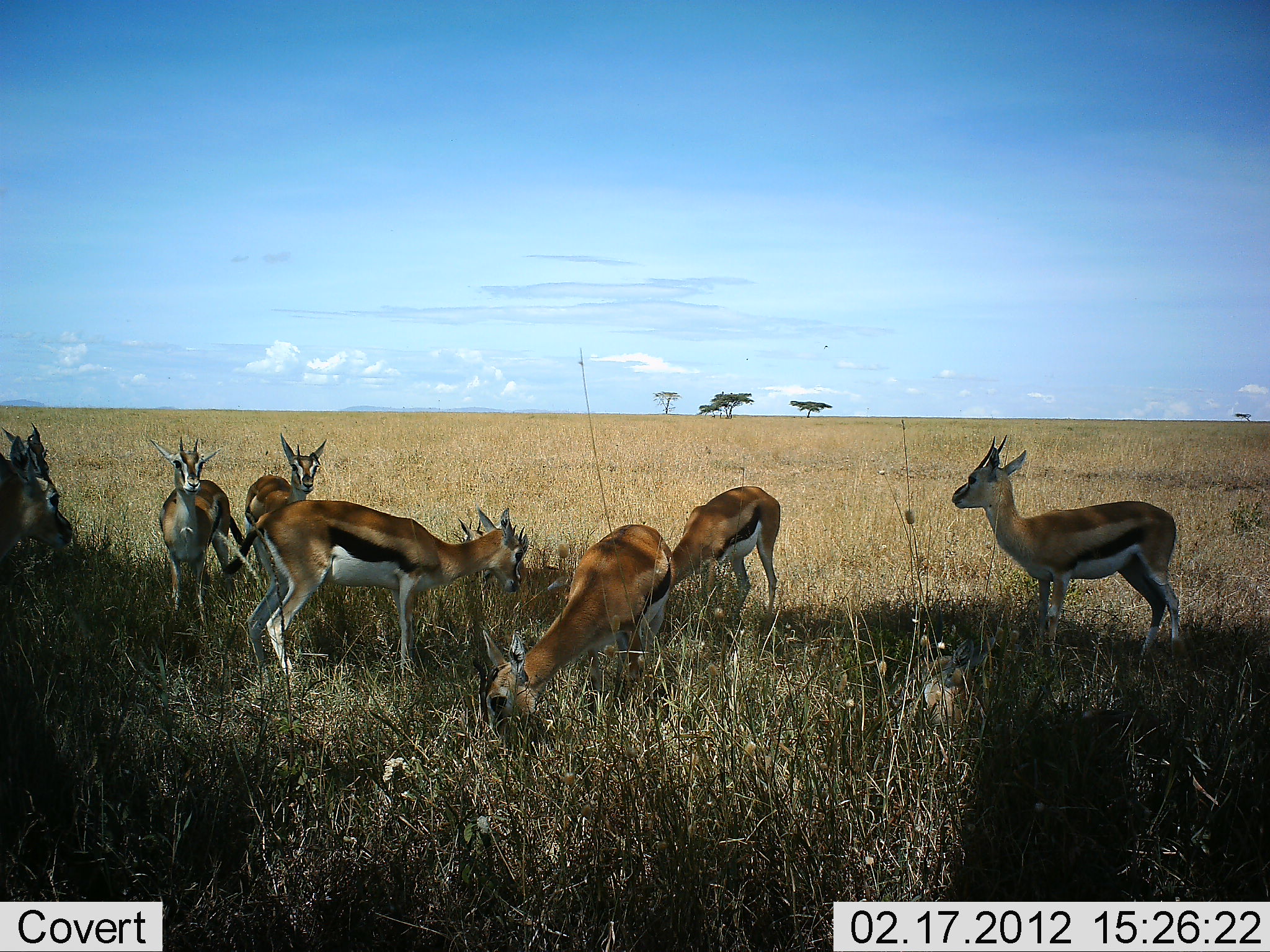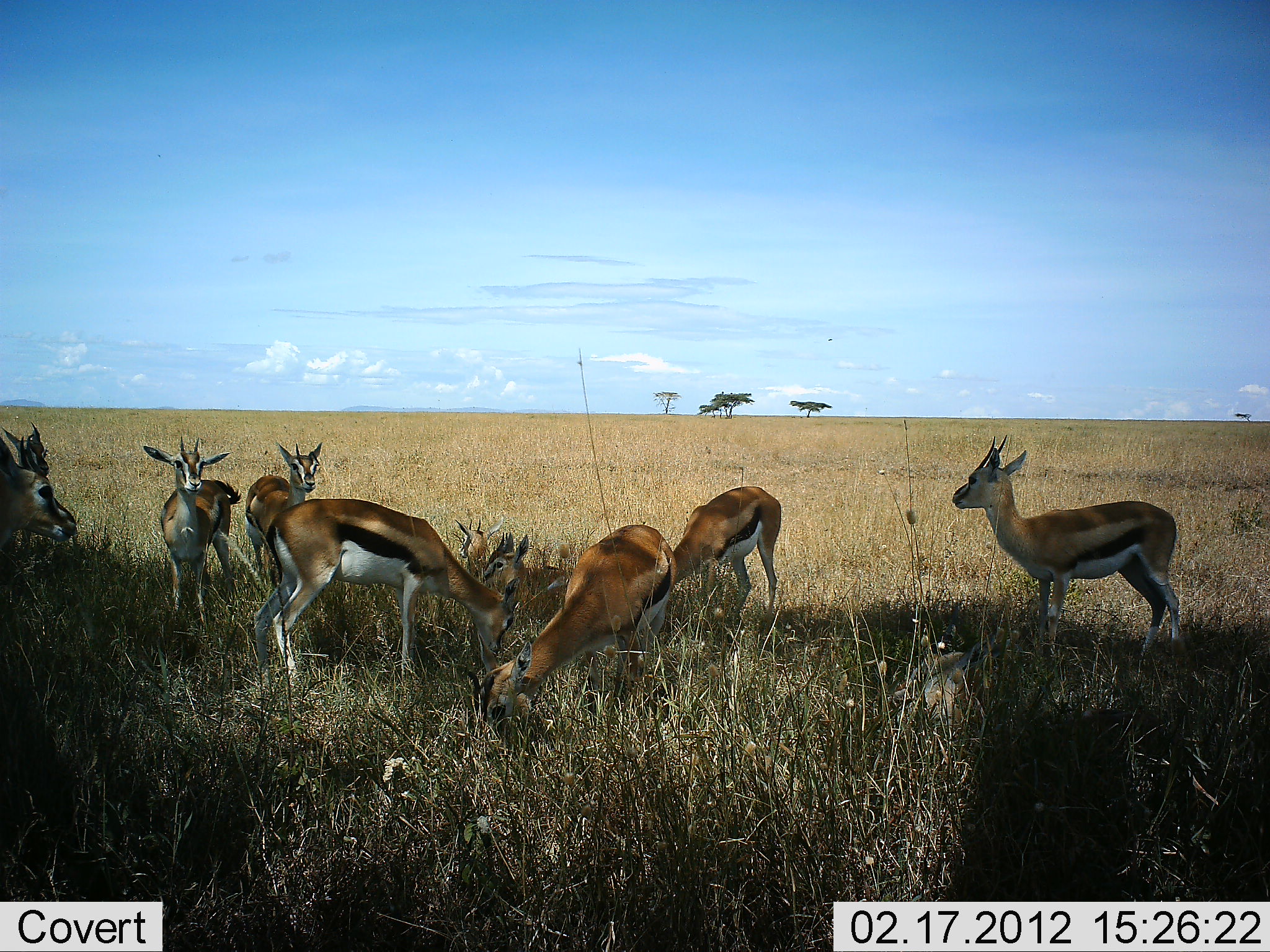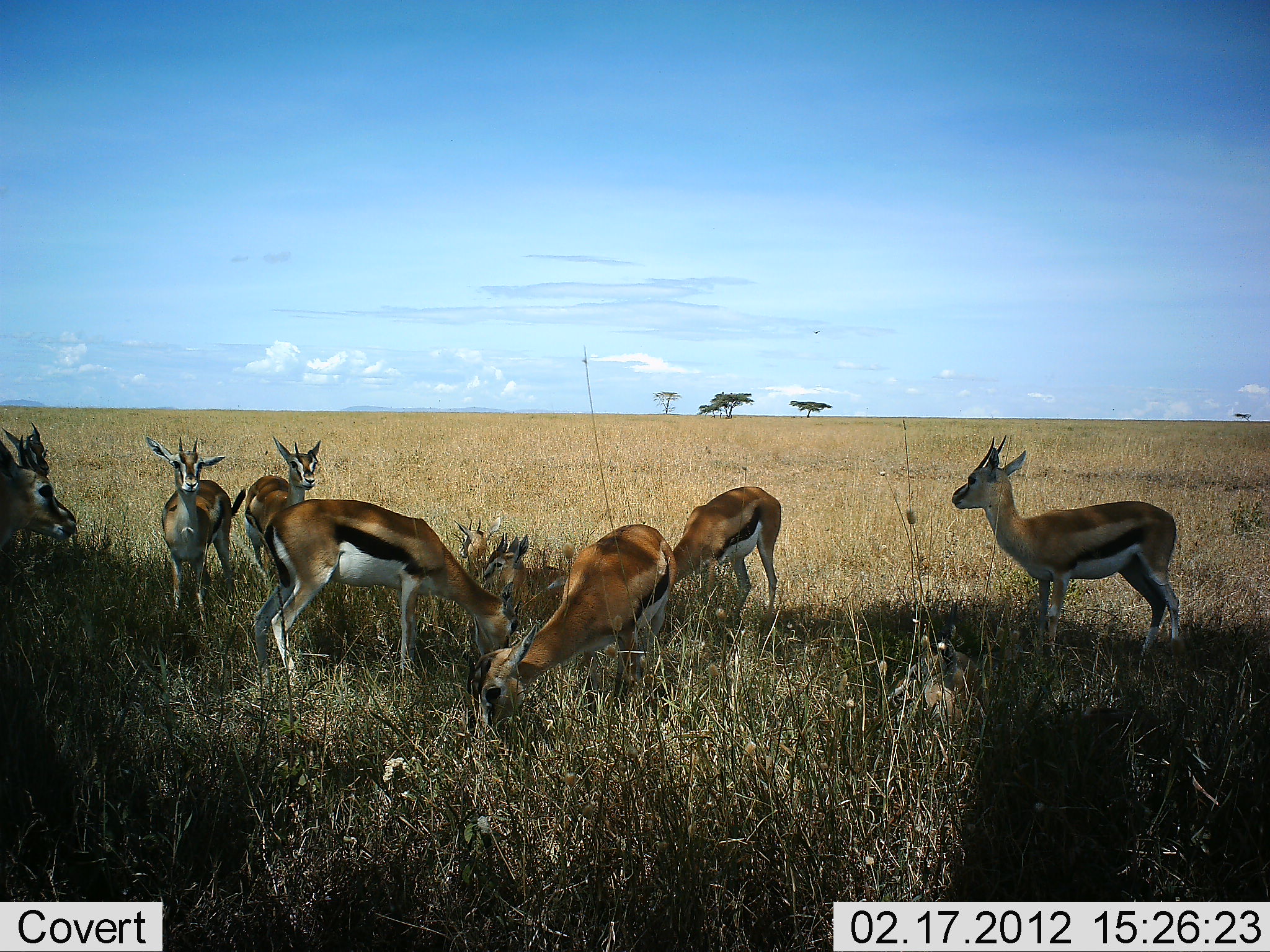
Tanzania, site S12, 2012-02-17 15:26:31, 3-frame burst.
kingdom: Animalia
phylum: Chordata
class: Mammalia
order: Artiodactyla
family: Bovidae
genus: Eudorcas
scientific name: Eudorcas thomsonii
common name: thomson's gazelle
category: gazellethomsons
Gazellethomsons (thomson's gazelle) (Eudorcas thomsonii), count 10. Behavior (volunteer vote fractions): standing 88%, resting 71%, moving 0%, interacting 0%. Young present (vote fraction): 12%. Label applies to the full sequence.